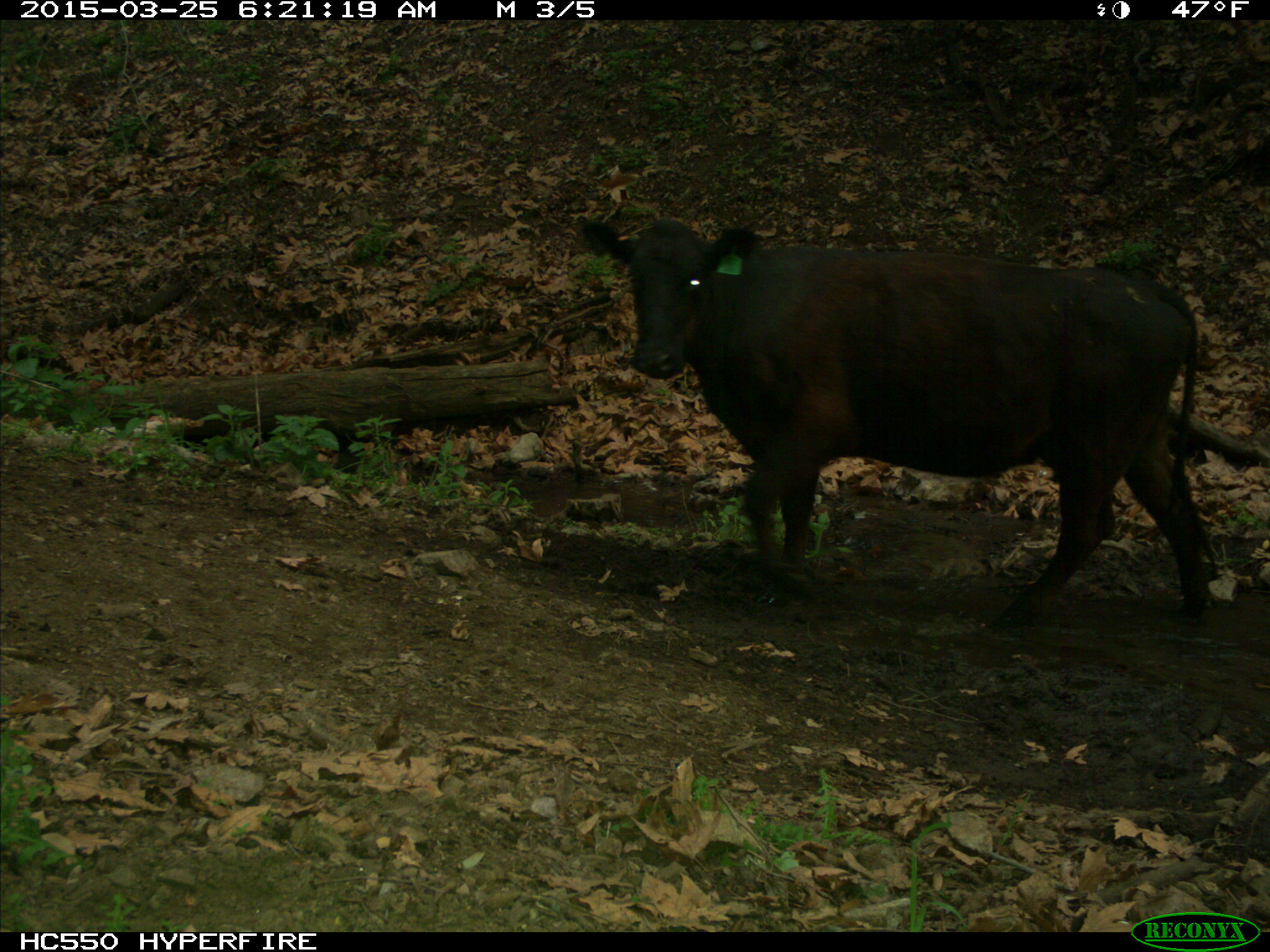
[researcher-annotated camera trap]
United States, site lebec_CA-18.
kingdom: Animalia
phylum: Chordata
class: Mammalia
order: Artiodactyla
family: Bovidae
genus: Bos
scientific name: Bos taurus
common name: domestic cow